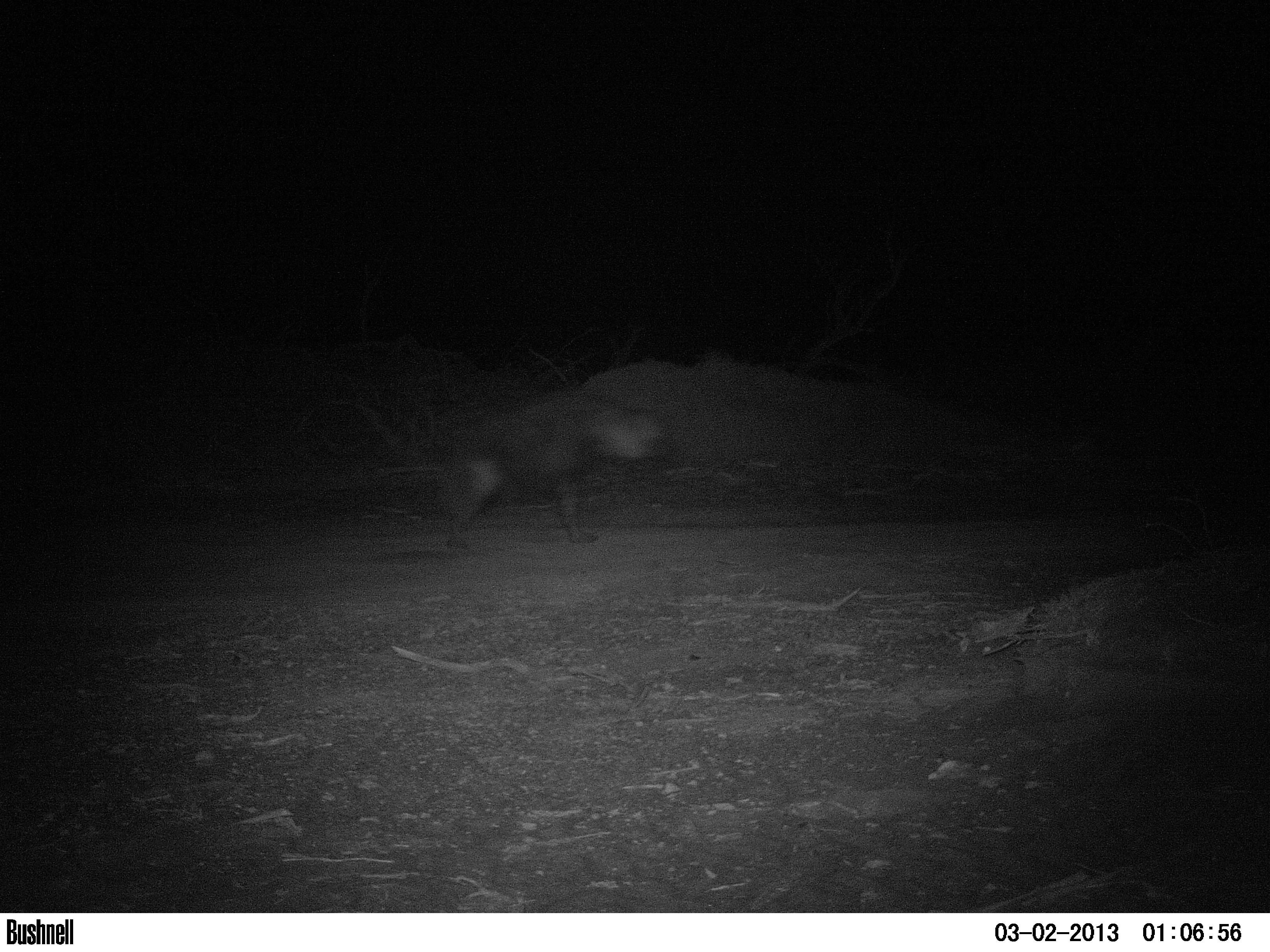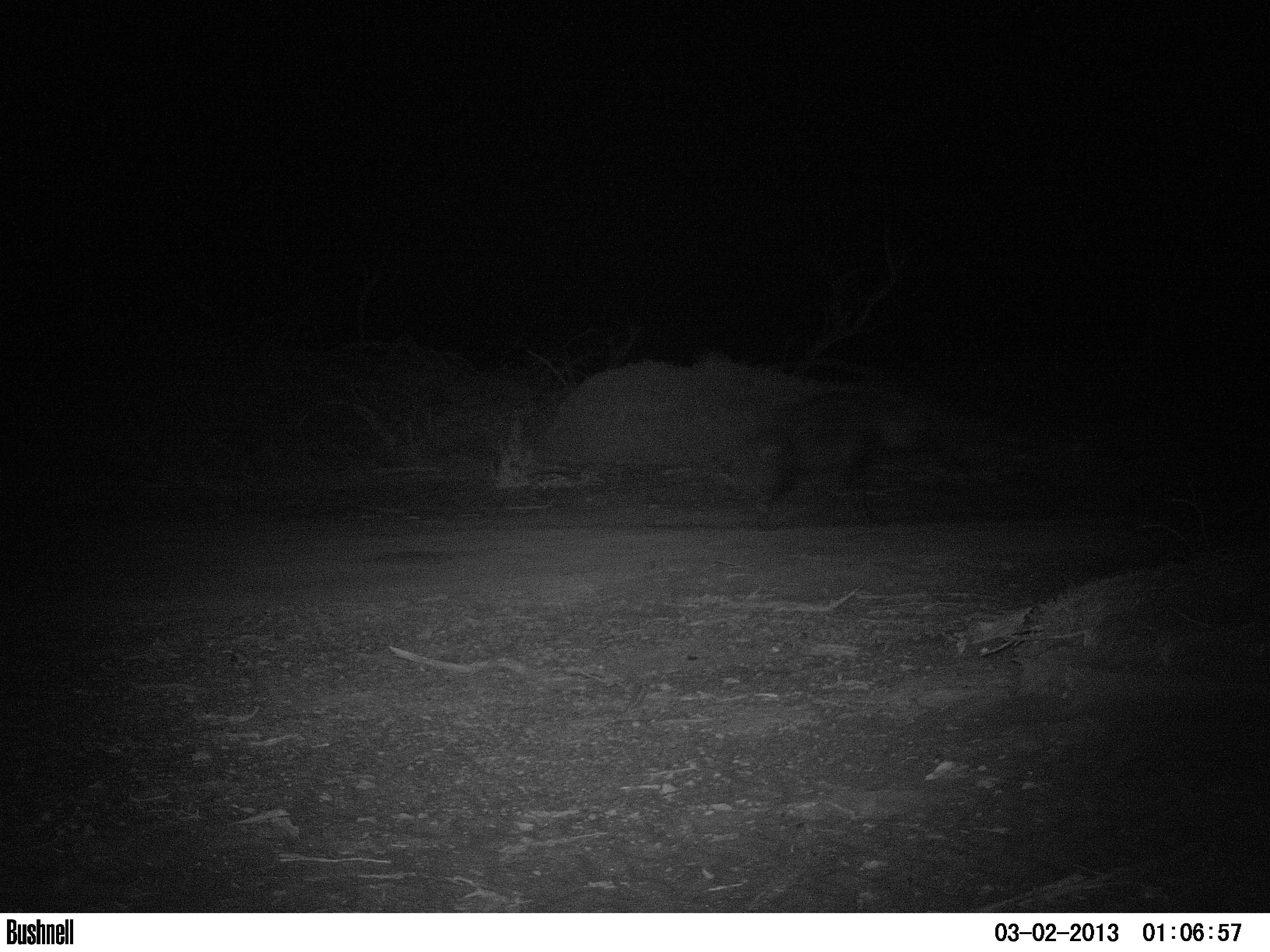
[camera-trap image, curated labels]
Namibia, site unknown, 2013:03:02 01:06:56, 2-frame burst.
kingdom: Animalia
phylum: Chordata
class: Mammalia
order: Carnivora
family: Hyaenidae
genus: Parahyaena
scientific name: Parahyaena brunnea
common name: brown hyena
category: hyaena brunnea